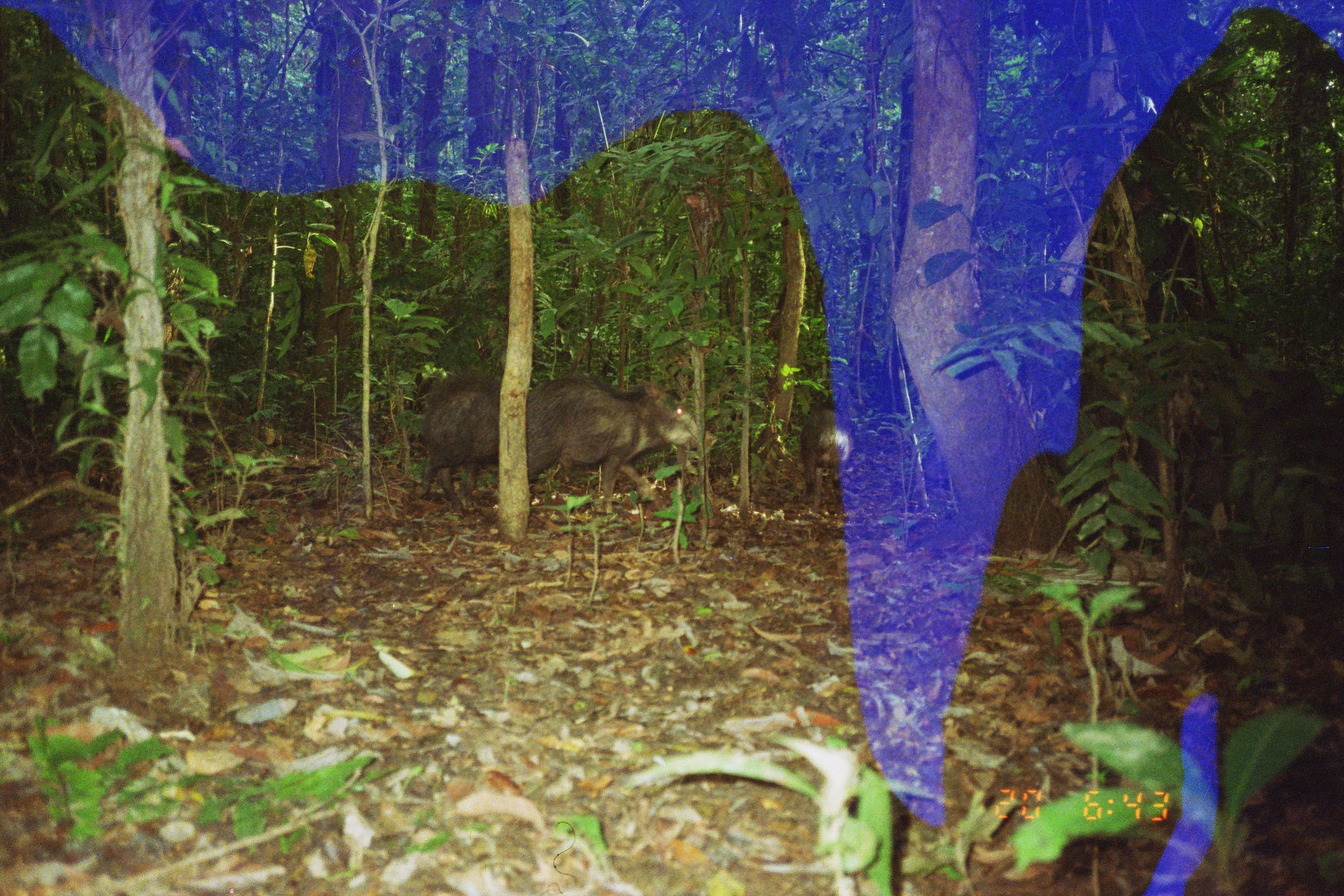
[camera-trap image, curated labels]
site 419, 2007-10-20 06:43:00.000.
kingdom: Animalia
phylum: Chordata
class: Mammalia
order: Artiodactyla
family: Tayassuidae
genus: Tayassu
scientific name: Tayassu pecari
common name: white-lipped peccary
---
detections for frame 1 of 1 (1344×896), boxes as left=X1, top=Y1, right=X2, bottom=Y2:
tayassu pecari: left=524, top=374, right=702, bottom=516; left=416, top=370, right=505, bottom=519; left=798, top=406, right=855, bottom=506